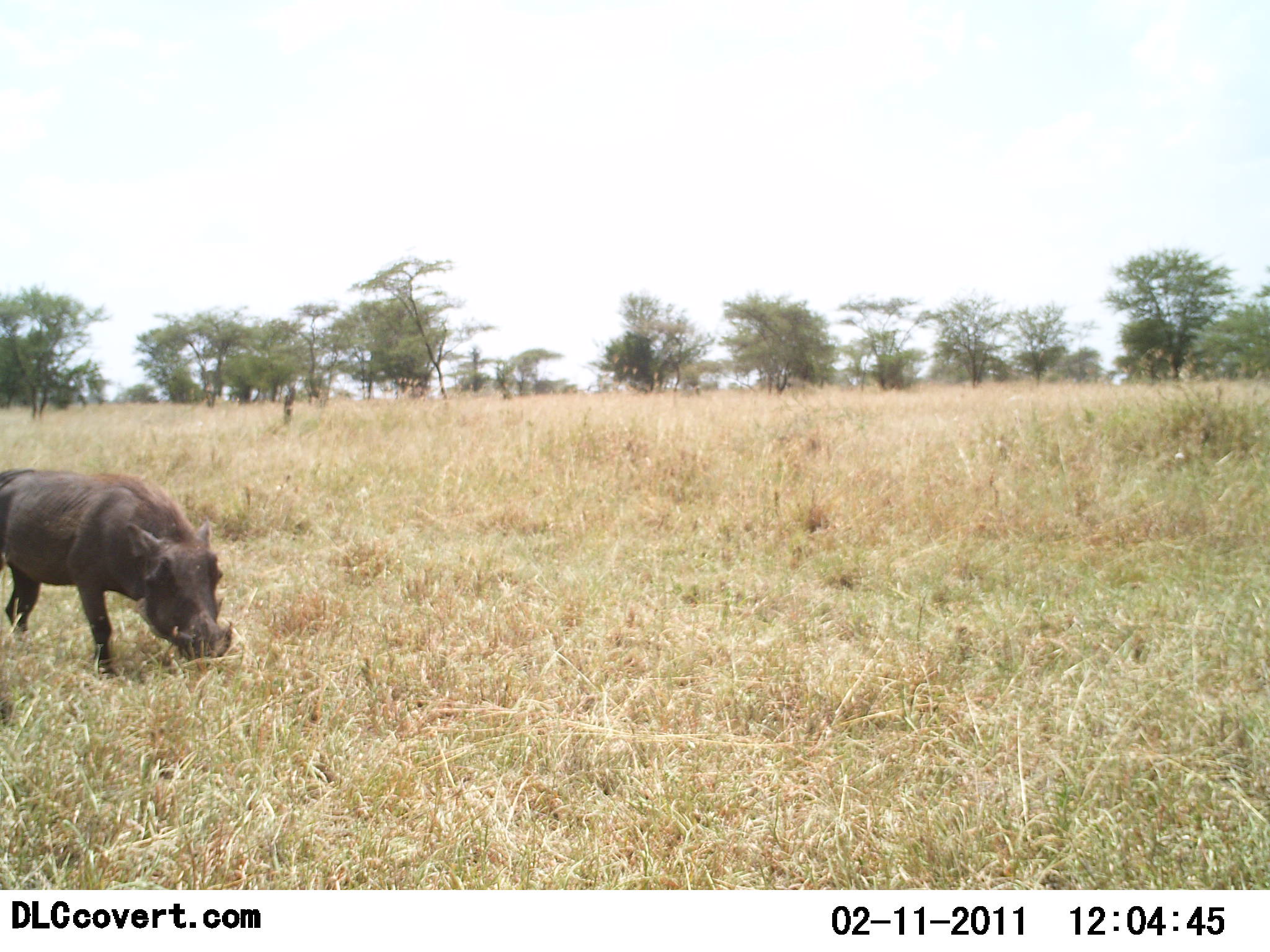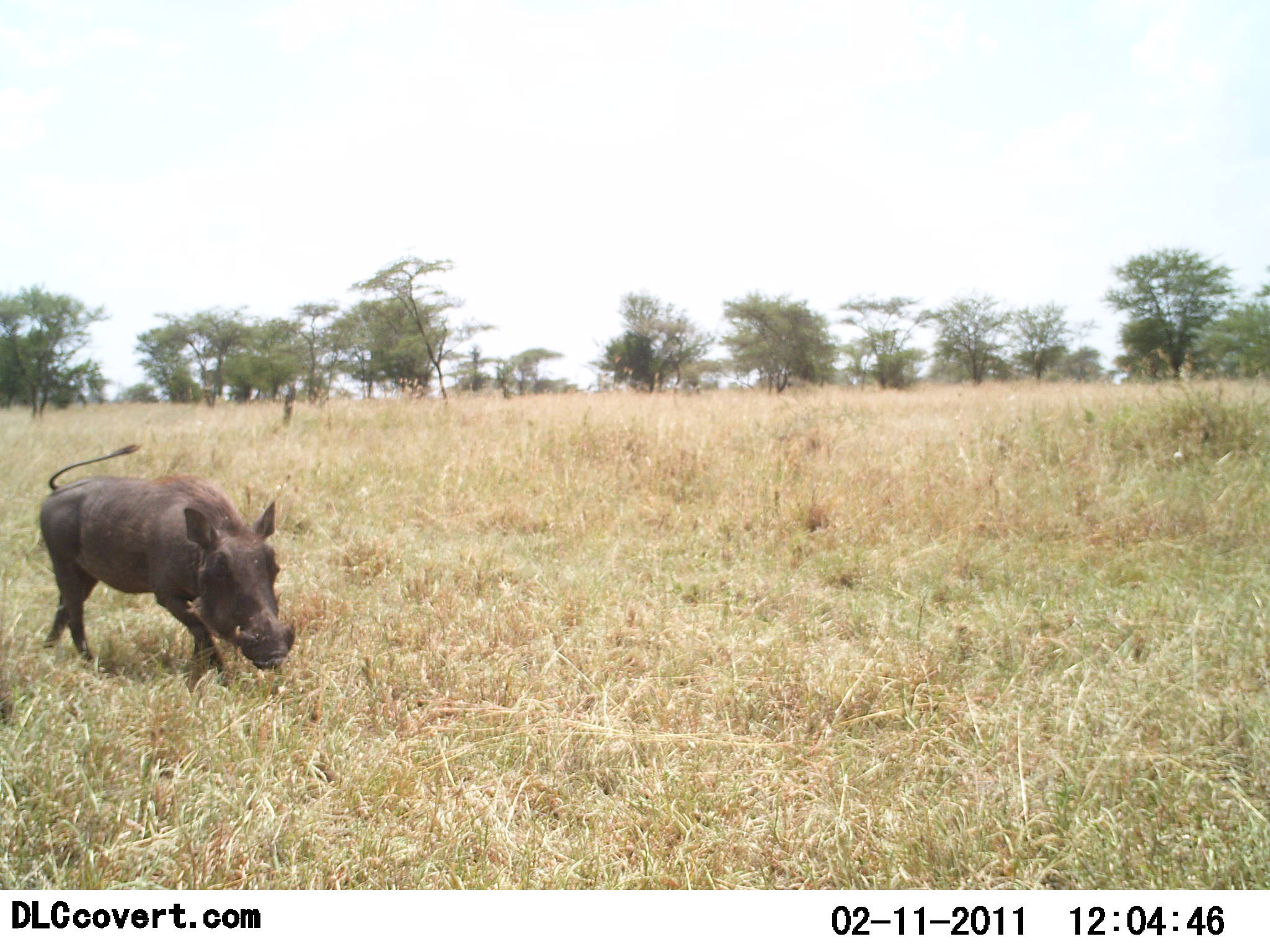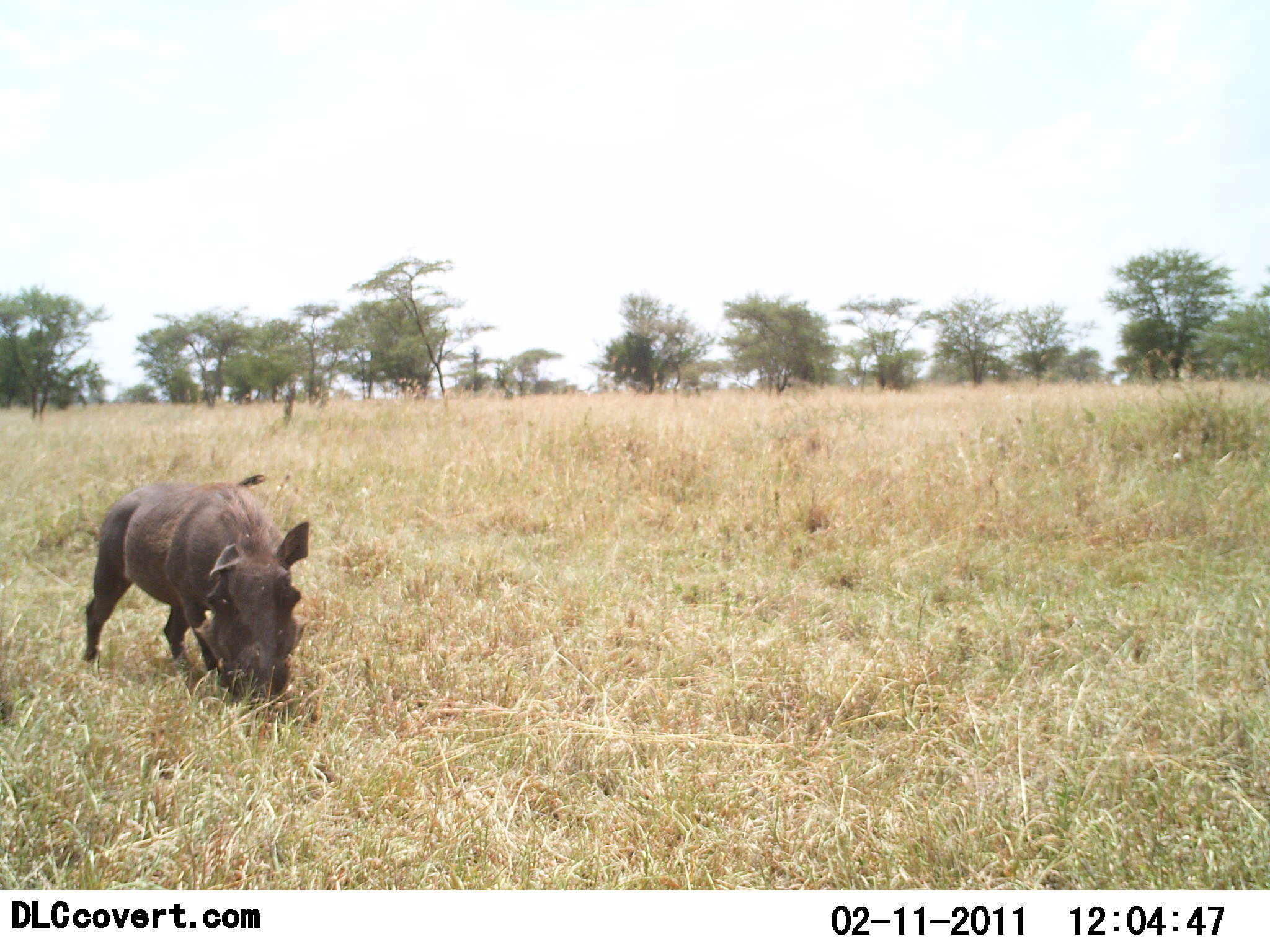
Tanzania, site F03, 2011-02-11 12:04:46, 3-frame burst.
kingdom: Animalia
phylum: Chordata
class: Mammalia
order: Artiodactyla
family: Suidae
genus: Phacochoerus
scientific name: Phacochoerus africanus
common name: warthog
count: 1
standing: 0%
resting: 0%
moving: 80%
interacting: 0%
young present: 0%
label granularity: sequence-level